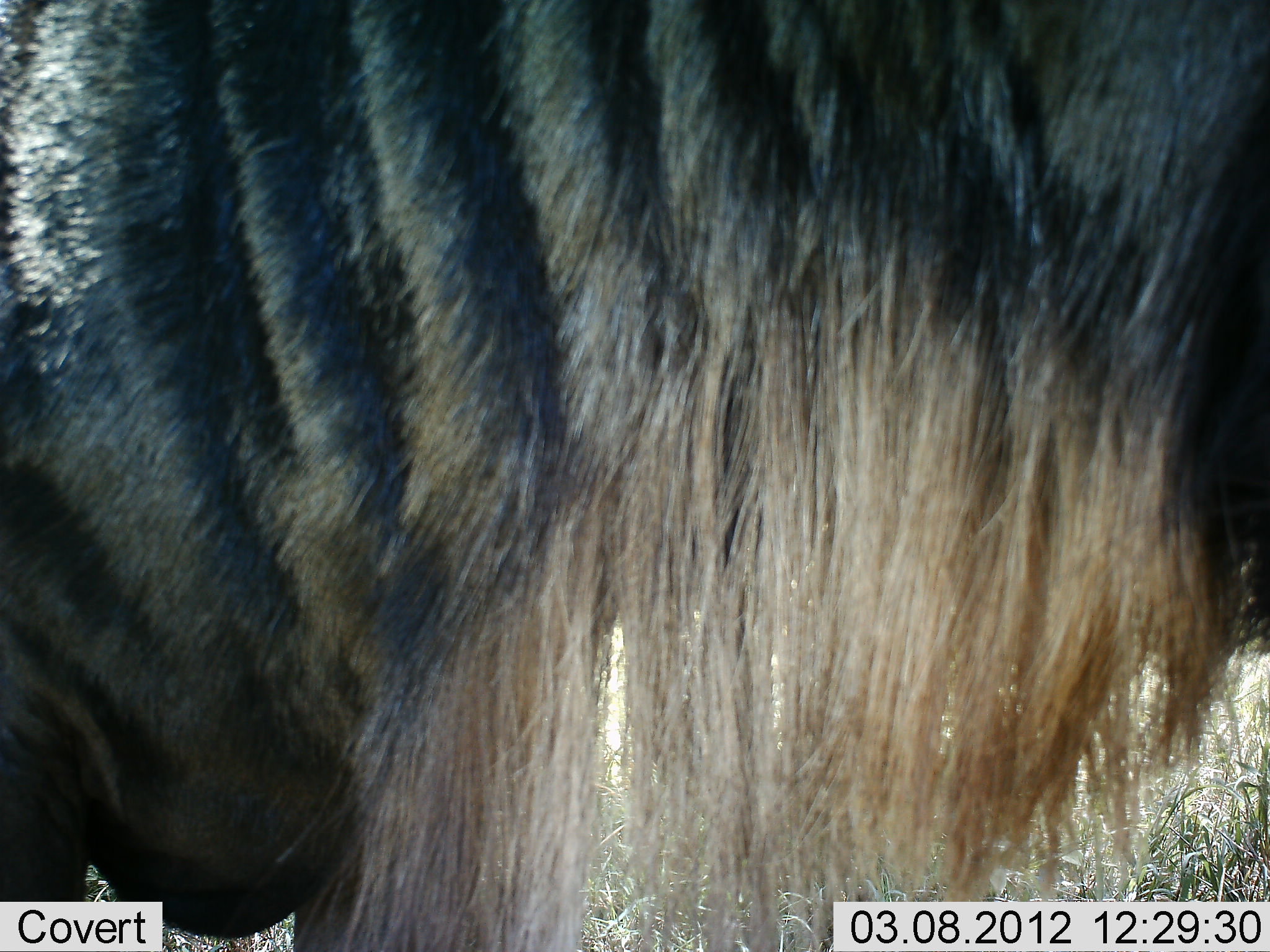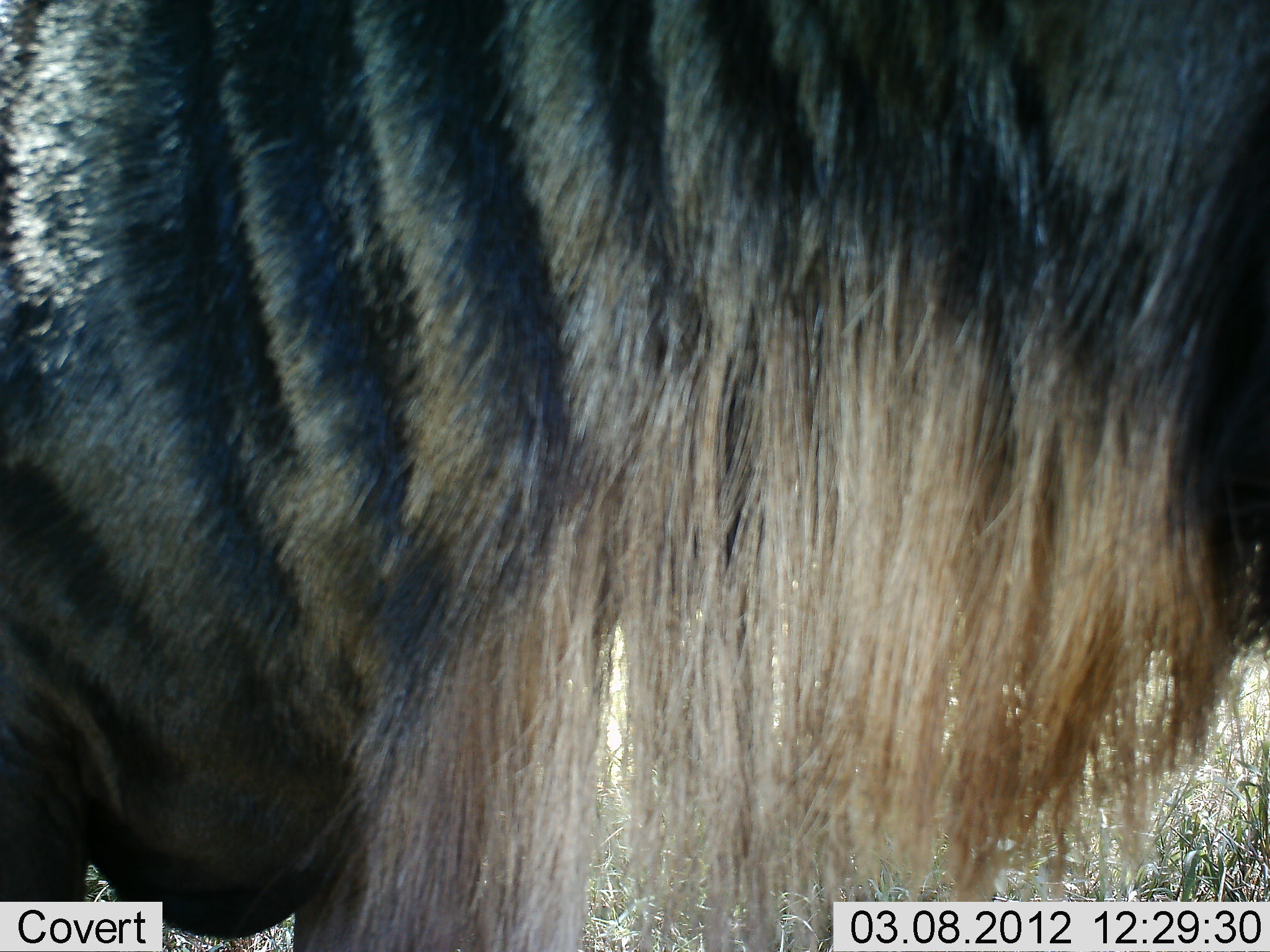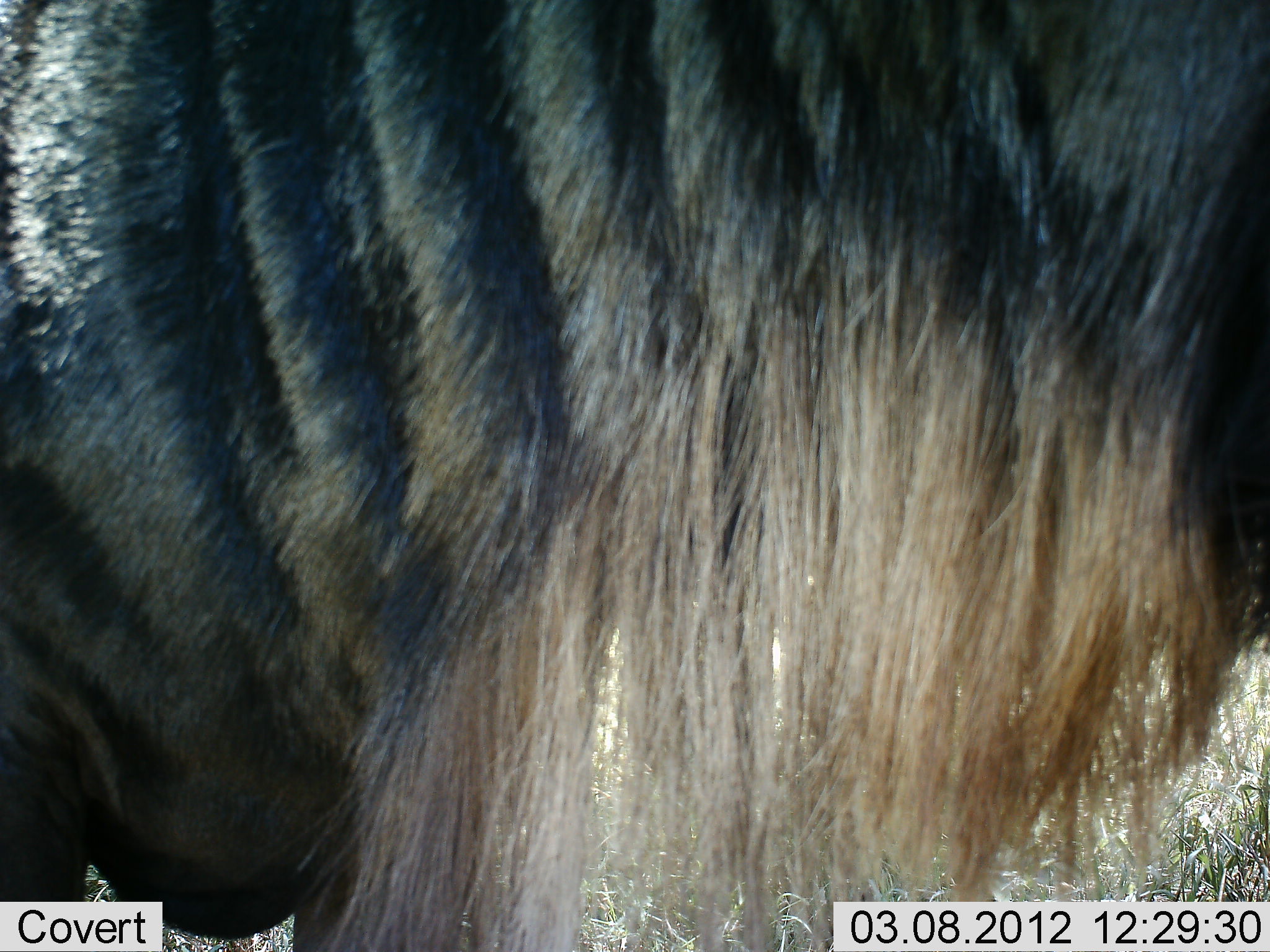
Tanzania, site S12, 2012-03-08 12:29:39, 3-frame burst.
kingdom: Animalia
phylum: Chordata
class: Mammalia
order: Artiodactyla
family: Bovidae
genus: Connochaetes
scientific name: Connochaetes taurinus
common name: blue wildebeest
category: wildebeest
Wildebeest (blue wildebeest) (Connochaetes taurinus), count 1. Behavior (volunteer vote fractions): standing 100%, resting 0%, moving 0%, interacting 0%. Young present (vote fraction): 0%. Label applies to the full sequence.